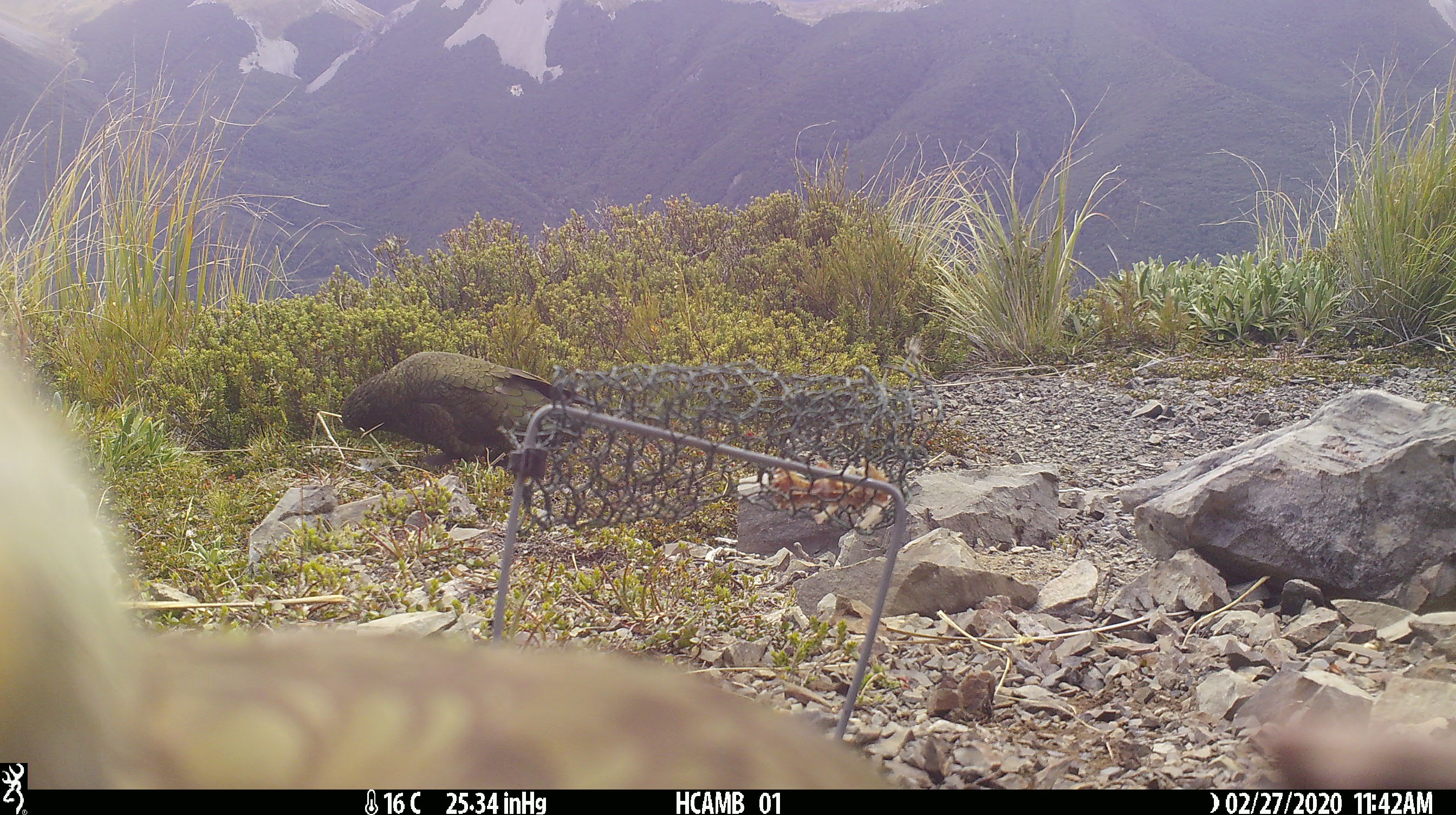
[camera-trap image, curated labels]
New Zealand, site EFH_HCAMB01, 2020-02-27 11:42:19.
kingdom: Animalia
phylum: Chordata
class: Aves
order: Psittaciformes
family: Strigopidae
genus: Nestor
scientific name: Nestor notabilis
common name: kea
Kea (Nestor notabilis).